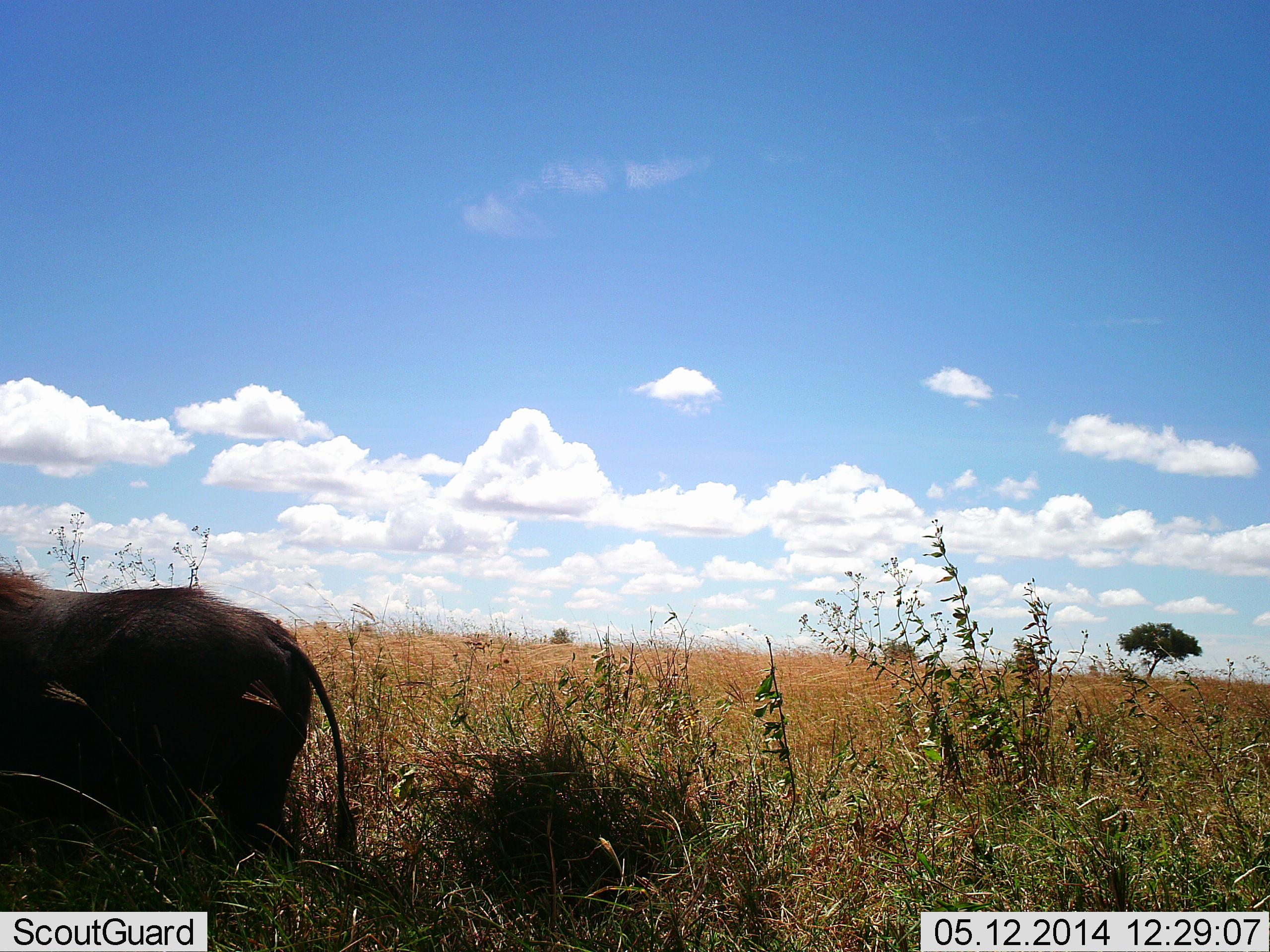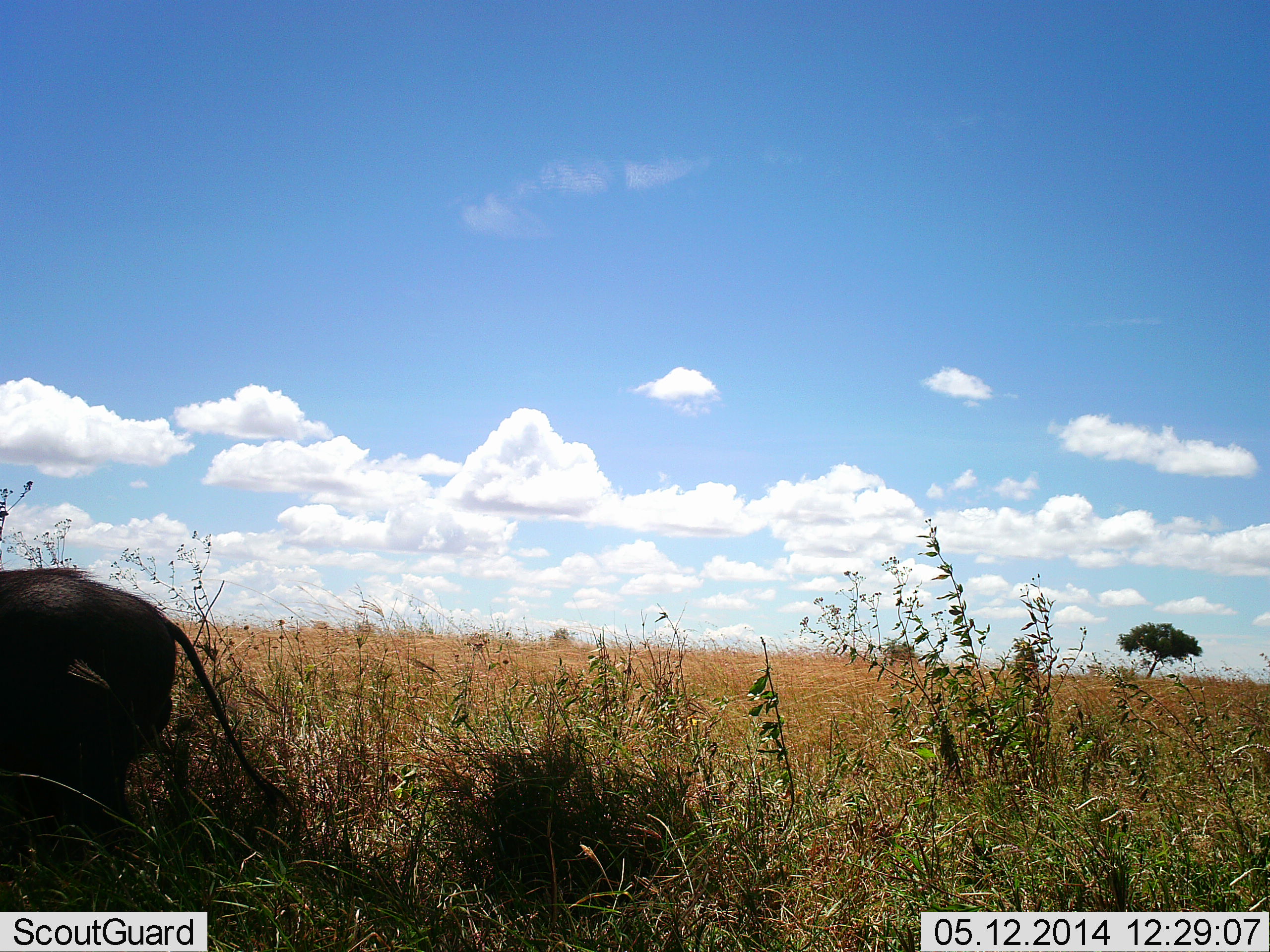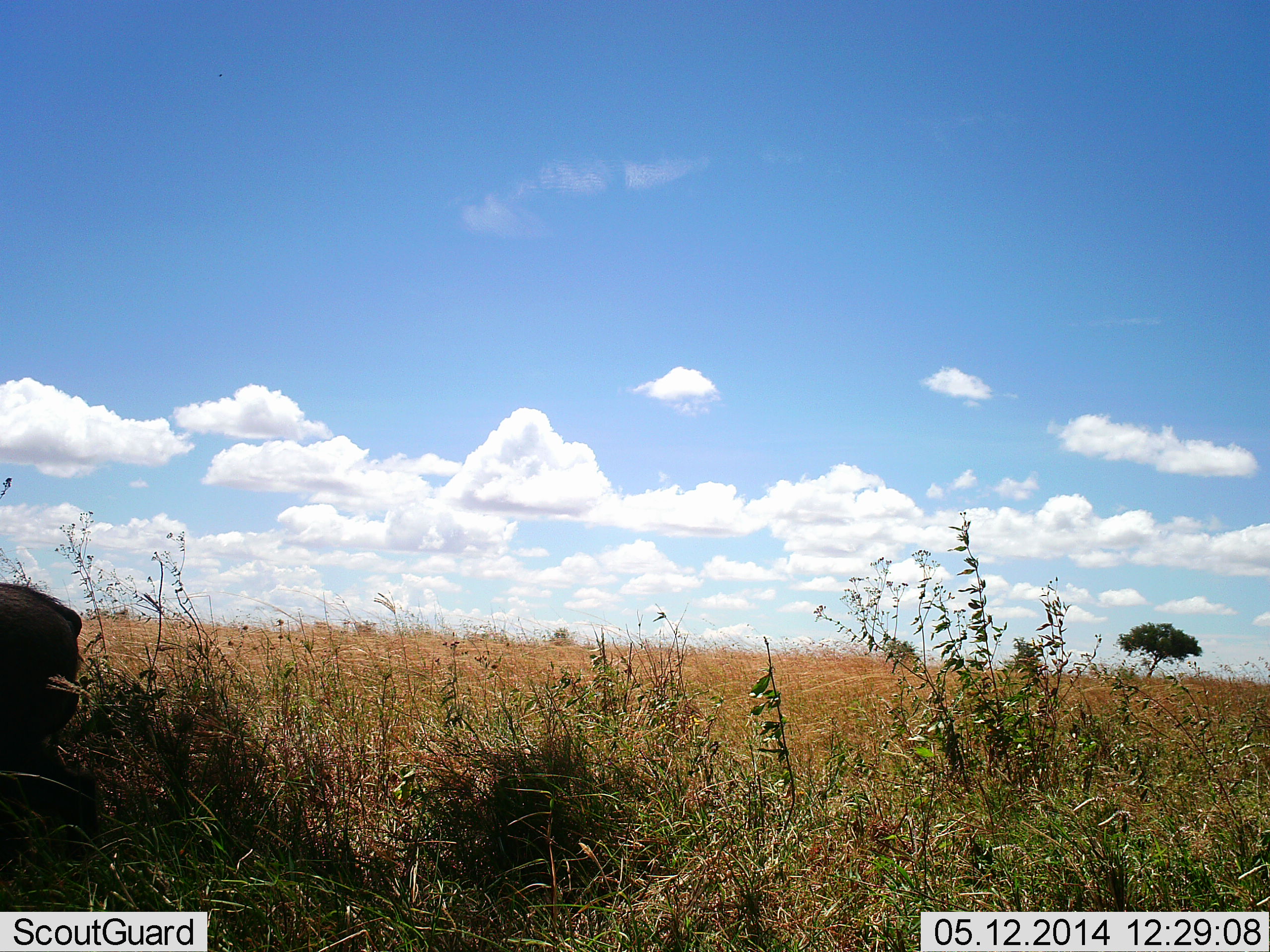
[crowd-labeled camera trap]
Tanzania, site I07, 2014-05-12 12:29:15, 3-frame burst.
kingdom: Animalia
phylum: Chordata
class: Mammalia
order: Artiodactyla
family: Suidae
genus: Phacochoerus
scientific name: Phacochoerus africanus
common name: warthog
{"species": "warthog (Phacochoerus africanus)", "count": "1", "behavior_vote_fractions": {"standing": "0%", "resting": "0%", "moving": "100%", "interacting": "0%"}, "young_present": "0%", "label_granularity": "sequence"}